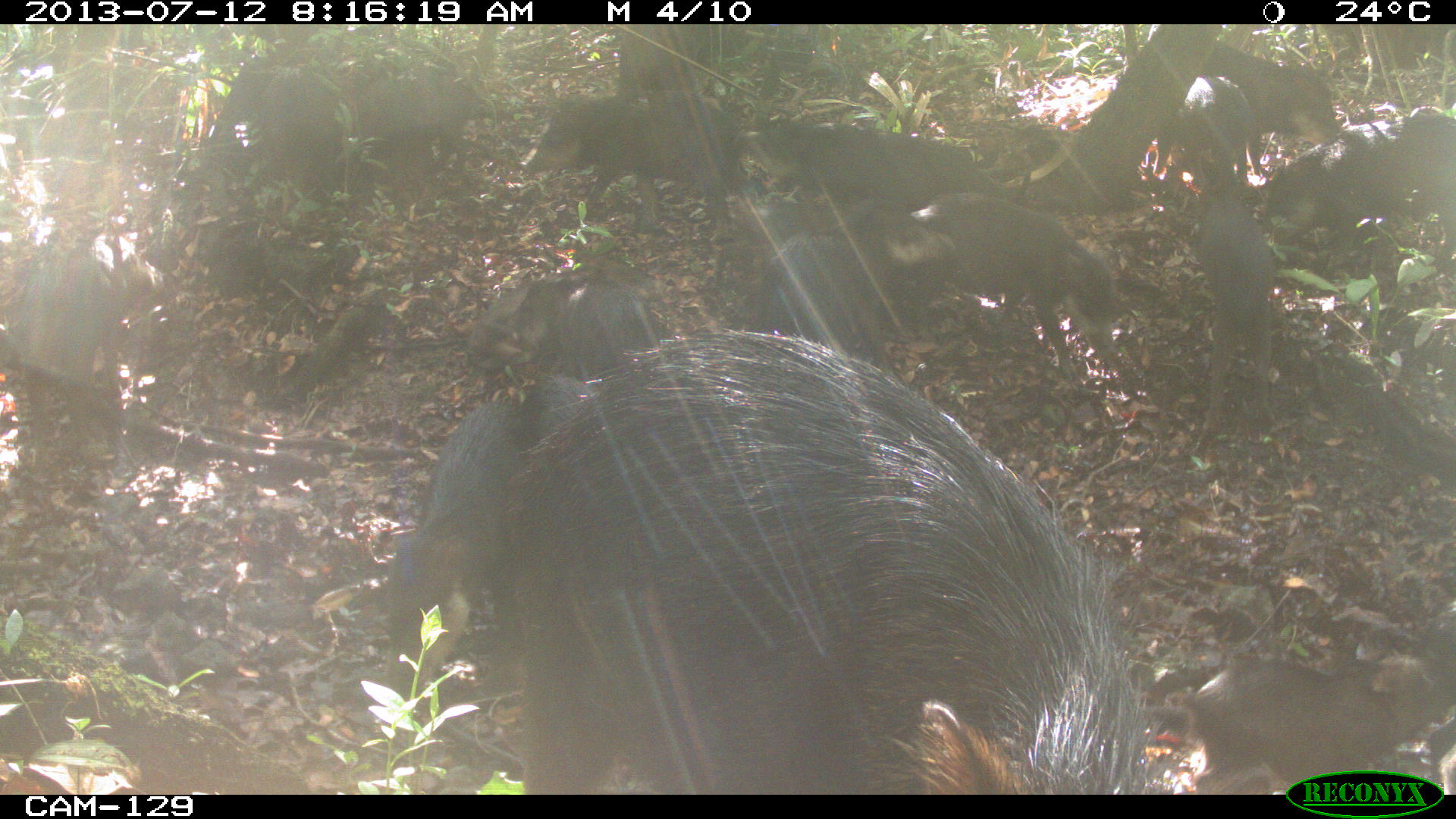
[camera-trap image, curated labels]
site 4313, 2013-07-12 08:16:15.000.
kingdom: Animalia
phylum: Chordata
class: Mammalia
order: Artiodactyla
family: Tayassuidae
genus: Tayassu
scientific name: Tayassu pecari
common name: white-lipped peccary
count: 20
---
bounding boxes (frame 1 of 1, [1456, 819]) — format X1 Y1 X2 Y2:
tayassu pecari: 488 330 1174 793; 909 189 1123 386; 384 398 524 697; 1166 651 1450 794; 10 232 163 451; 1259 113 1456 261; 519 92 737 219; 263 56 468 176; 736 111 1006 199; 751 233 904 387; 1192 192 1278 455; 465 260 674 365; 1200 39 1337 177; 812 196 956 305; 513 267 662 371; 1153 72 1250 185; 1406 603 1456 793; 523 371 595 447